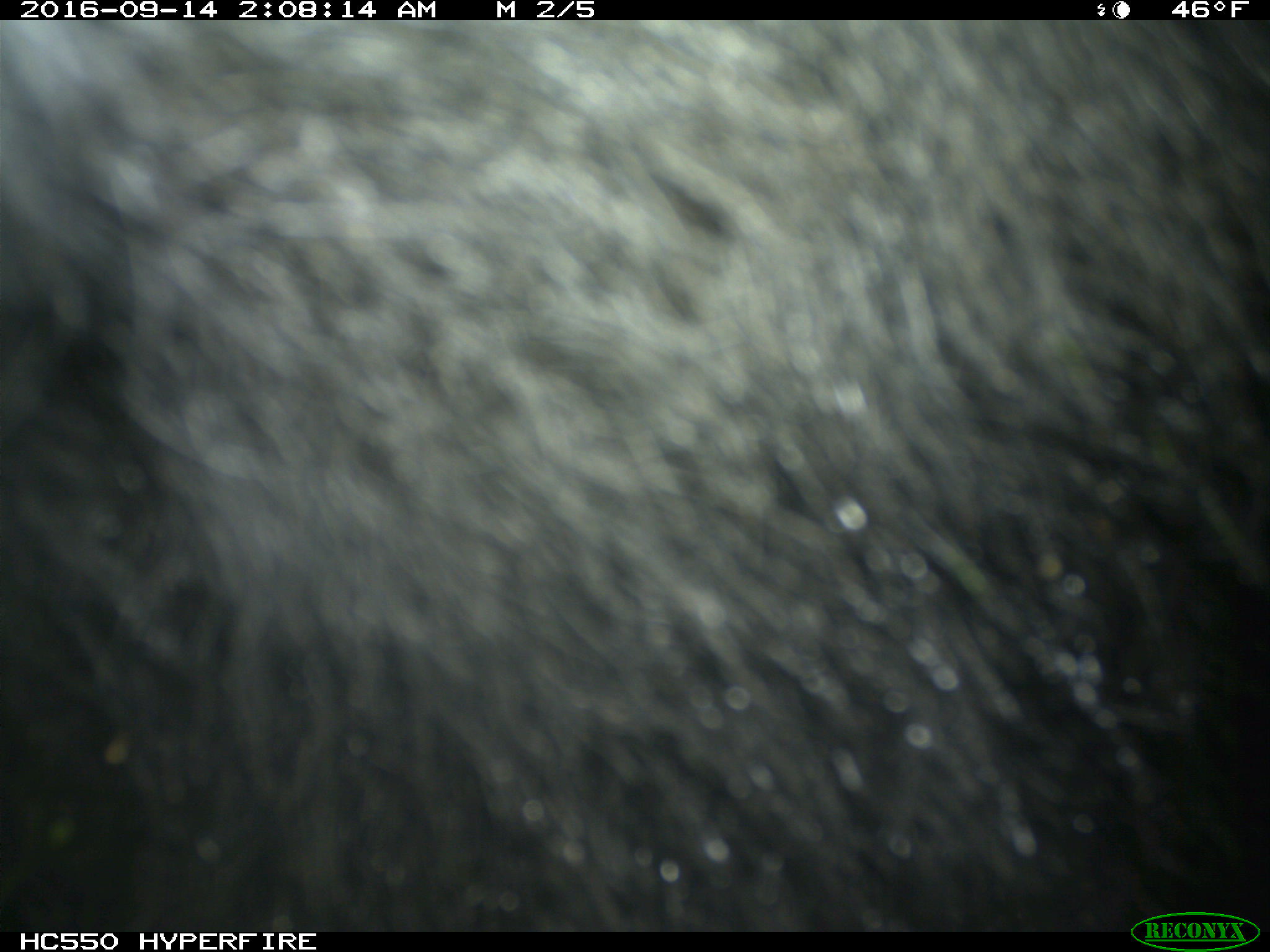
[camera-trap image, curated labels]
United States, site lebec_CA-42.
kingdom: Animalia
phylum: Chordata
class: Mammalia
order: Carnivora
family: Ursidae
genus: Ursus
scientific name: Ursus americanus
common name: american black bear